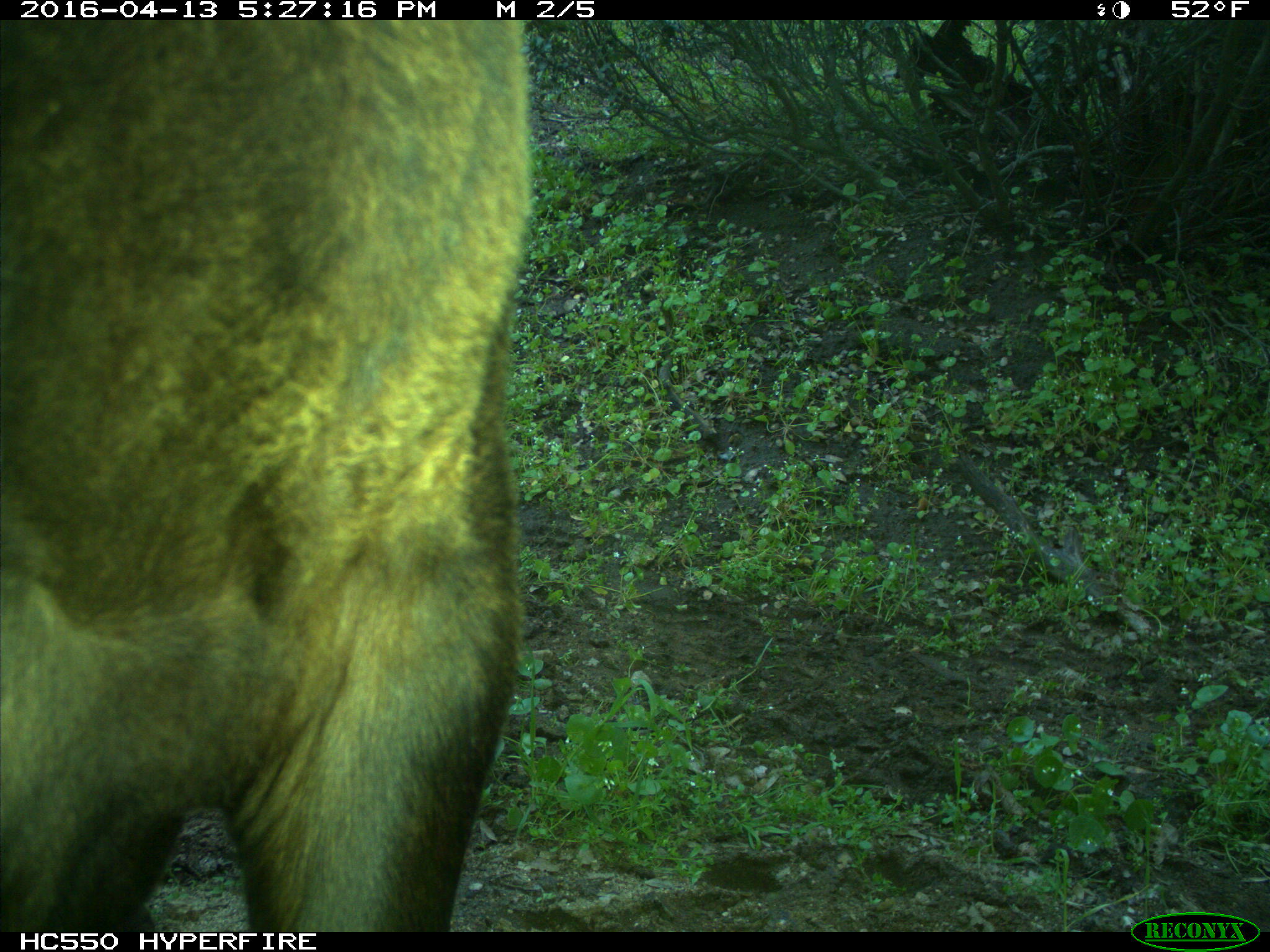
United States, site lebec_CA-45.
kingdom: Animalia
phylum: Chordata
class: Mammalia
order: Artiodactyla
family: Bovidae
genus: Bos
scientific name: Bos taurus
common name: domestic cow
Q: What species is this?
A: Bos taurus (domestic cow).